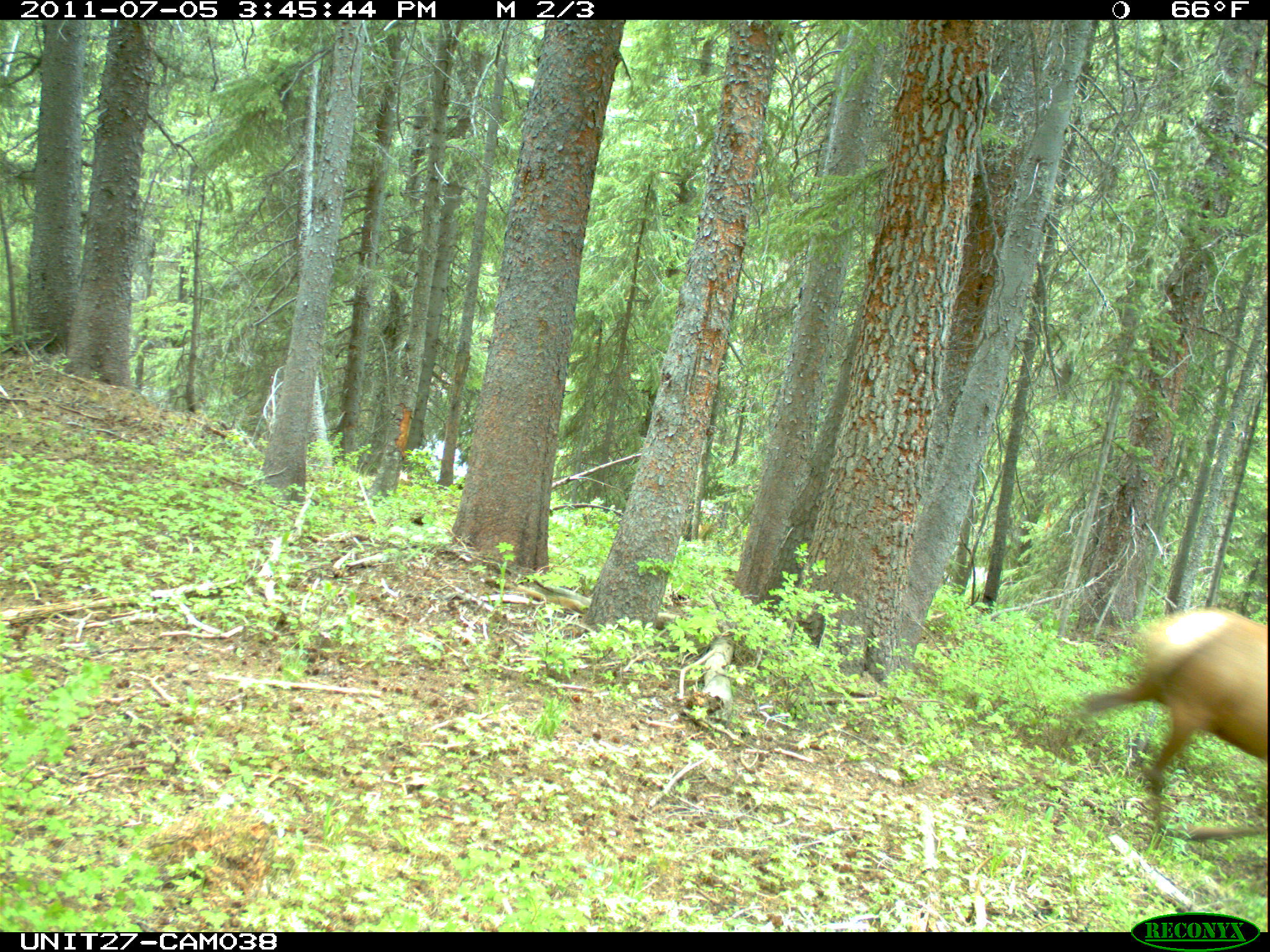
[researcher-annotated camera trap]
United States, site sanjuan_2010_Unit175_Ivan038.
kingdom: Animalia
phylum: Chordata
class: Mammalia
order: Artiodactyla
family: Cervidae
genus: Cervus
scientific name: Cervus elaphus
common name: red deer